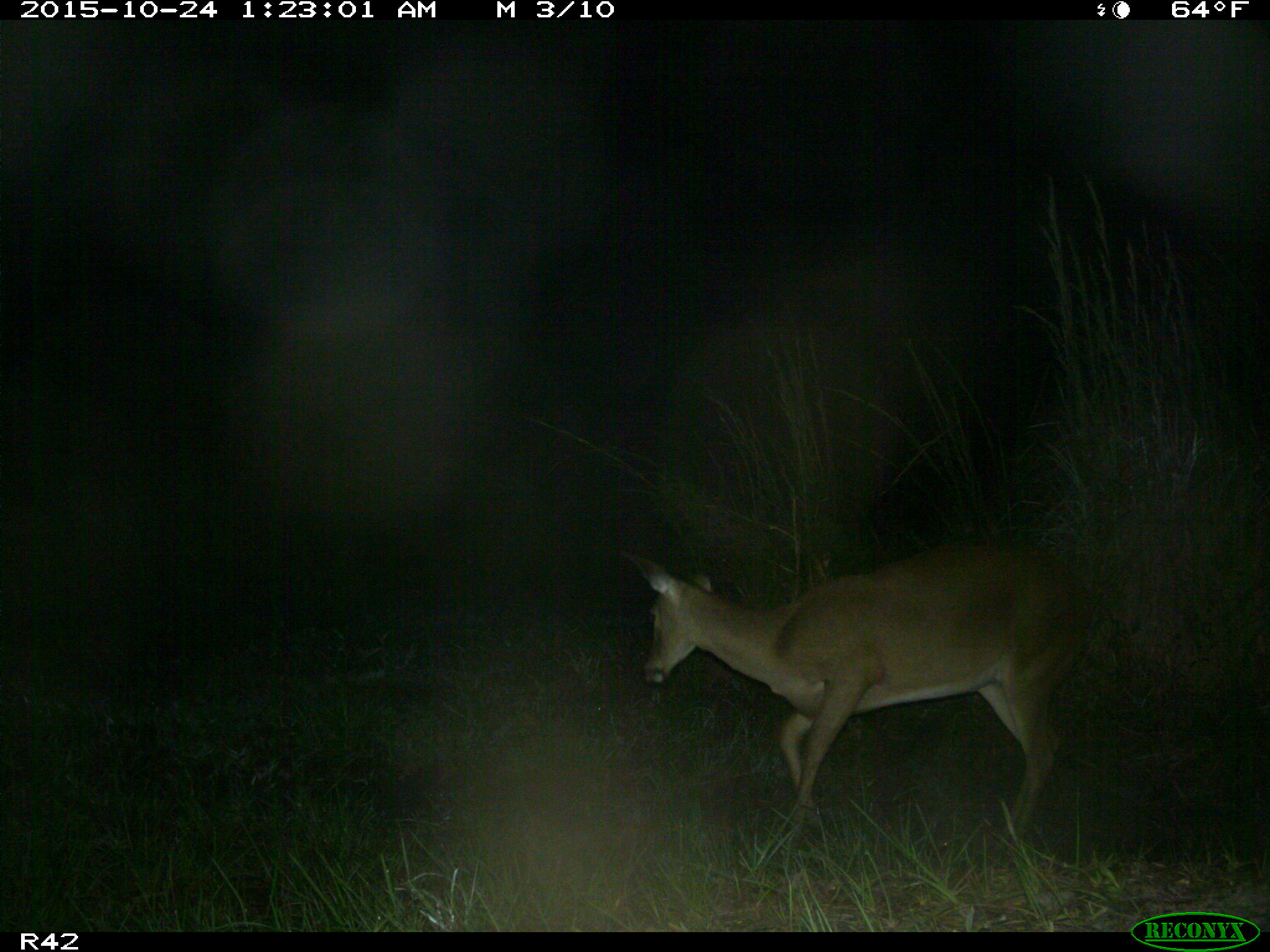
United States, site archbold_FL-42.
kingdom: Animalia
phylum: Chordata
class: Mammalia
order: Artiodactyla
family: Cervidae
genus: Odocoileus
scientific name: Odocoileus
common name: deer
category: unidentified deer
Unidentified deer (deer) (Odocoileus).